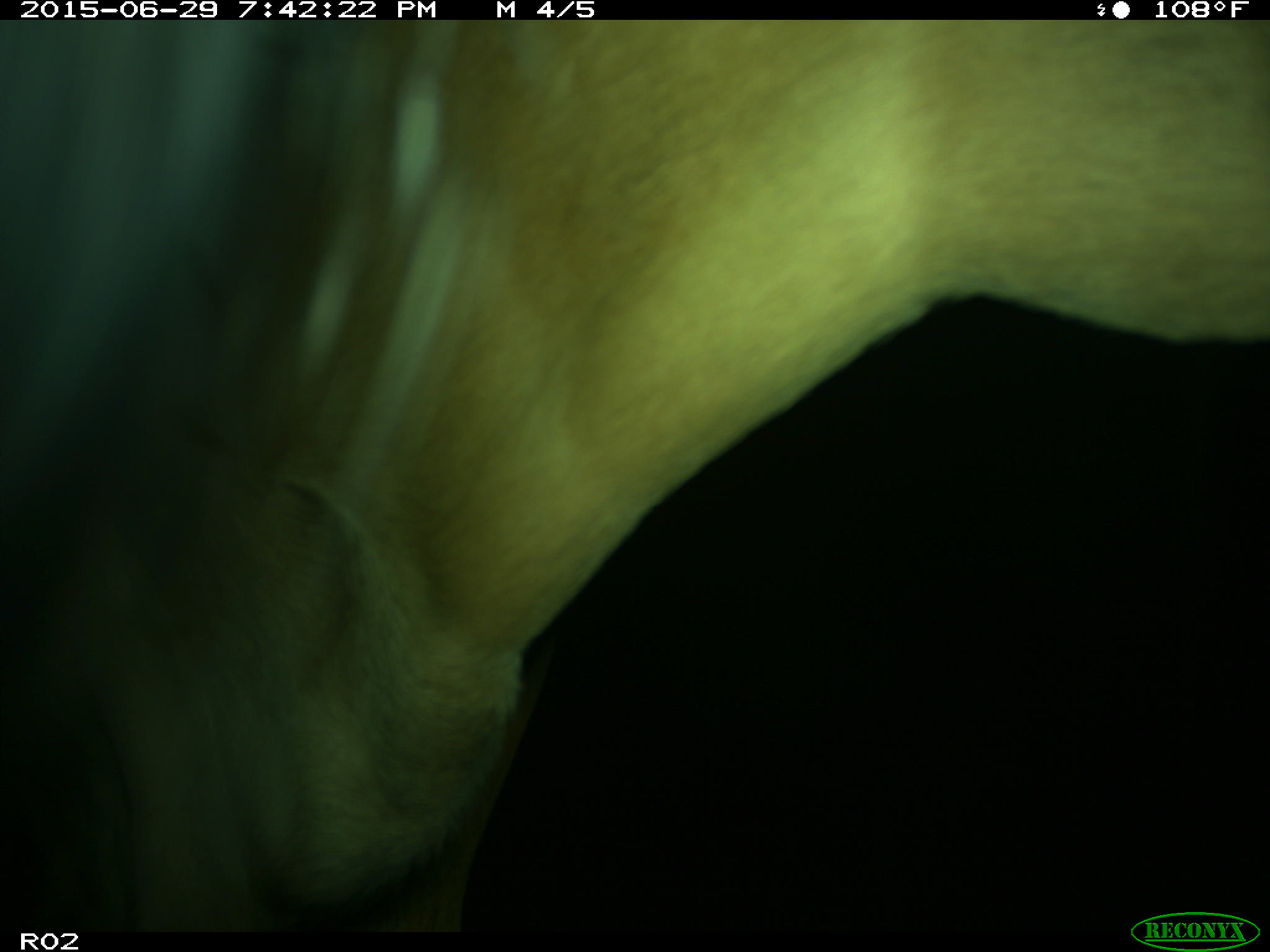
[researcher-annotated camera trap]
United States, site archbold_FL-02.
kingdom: Animalia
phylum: Chordata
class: Mammalia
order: Artiodactyla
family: Bovidae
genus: Bos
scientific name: Bos taurus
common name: domestic cow